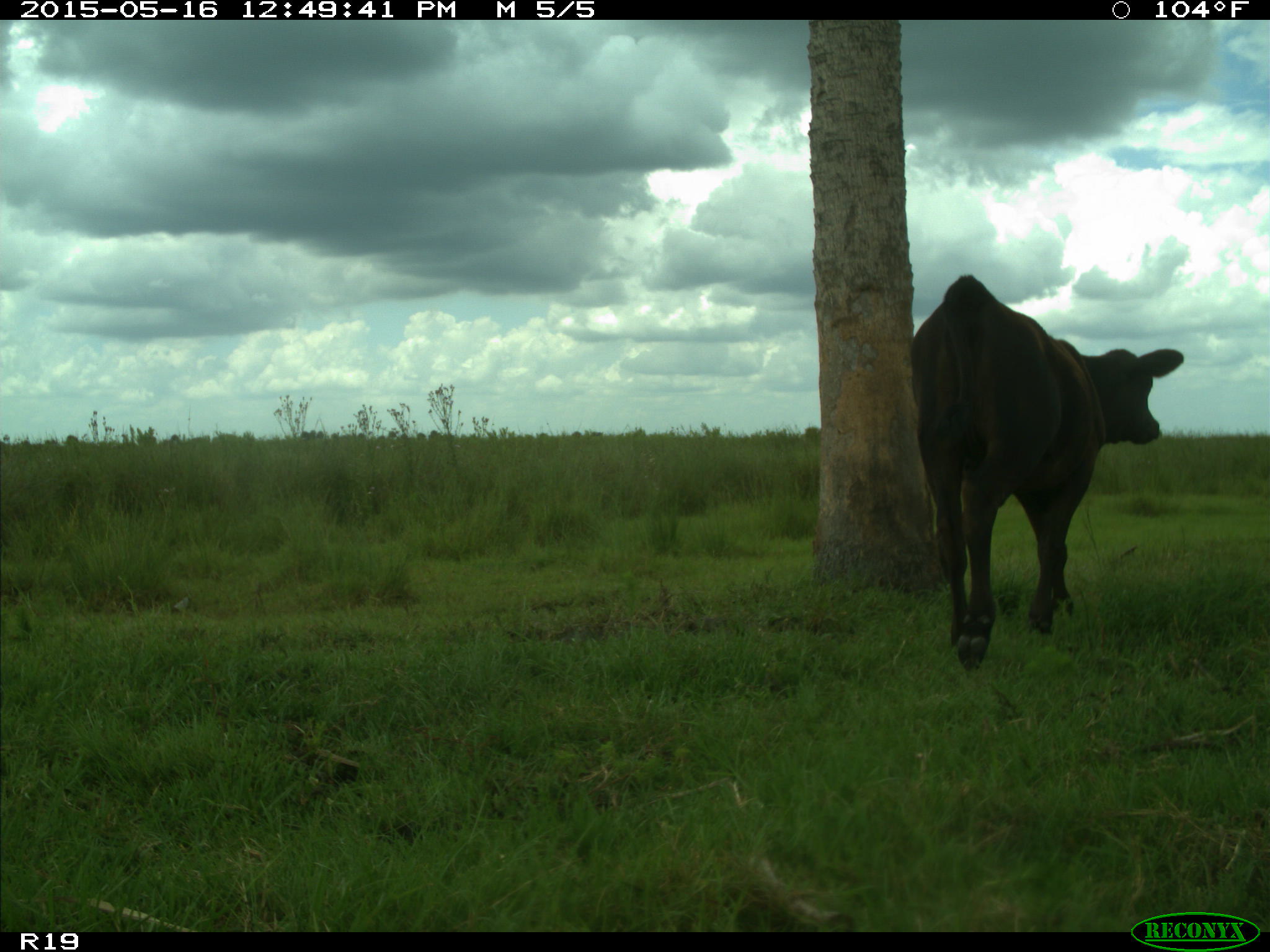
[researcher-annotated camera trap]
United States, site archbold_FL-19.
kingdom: Animalia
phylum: Chordata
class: Mammalia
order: Artiodactyla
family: Bovidae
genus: Bos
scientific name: Bos taurus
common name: domestic cow